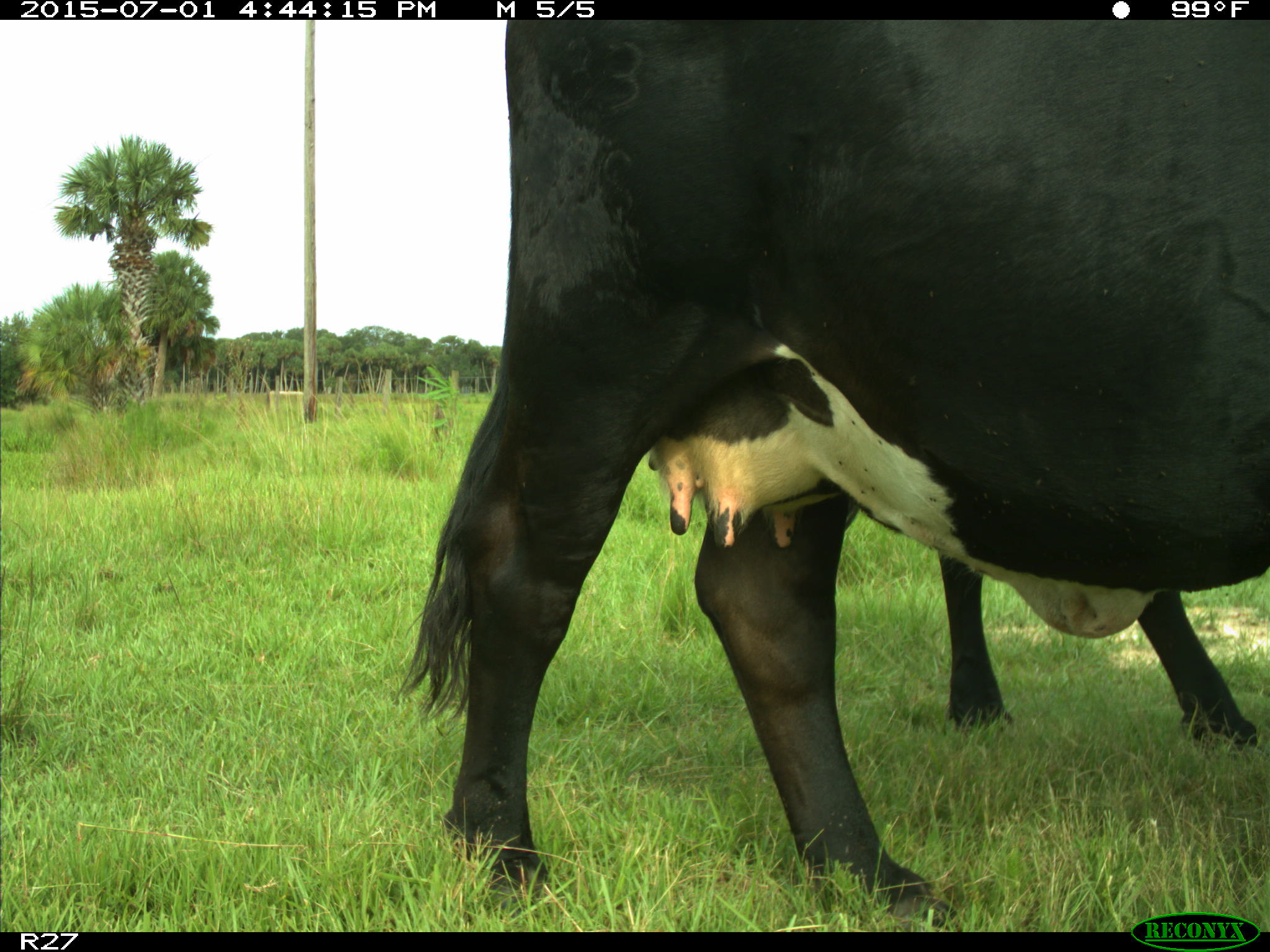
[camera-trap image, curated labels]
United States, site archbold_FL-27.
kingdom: Animalia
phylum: Chordata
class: Mammalia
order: Artiodactyla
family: Bovidae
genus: Bos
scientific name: Bos taurus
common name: domestic cow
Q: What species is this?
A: Bos taurus (domestic cow).